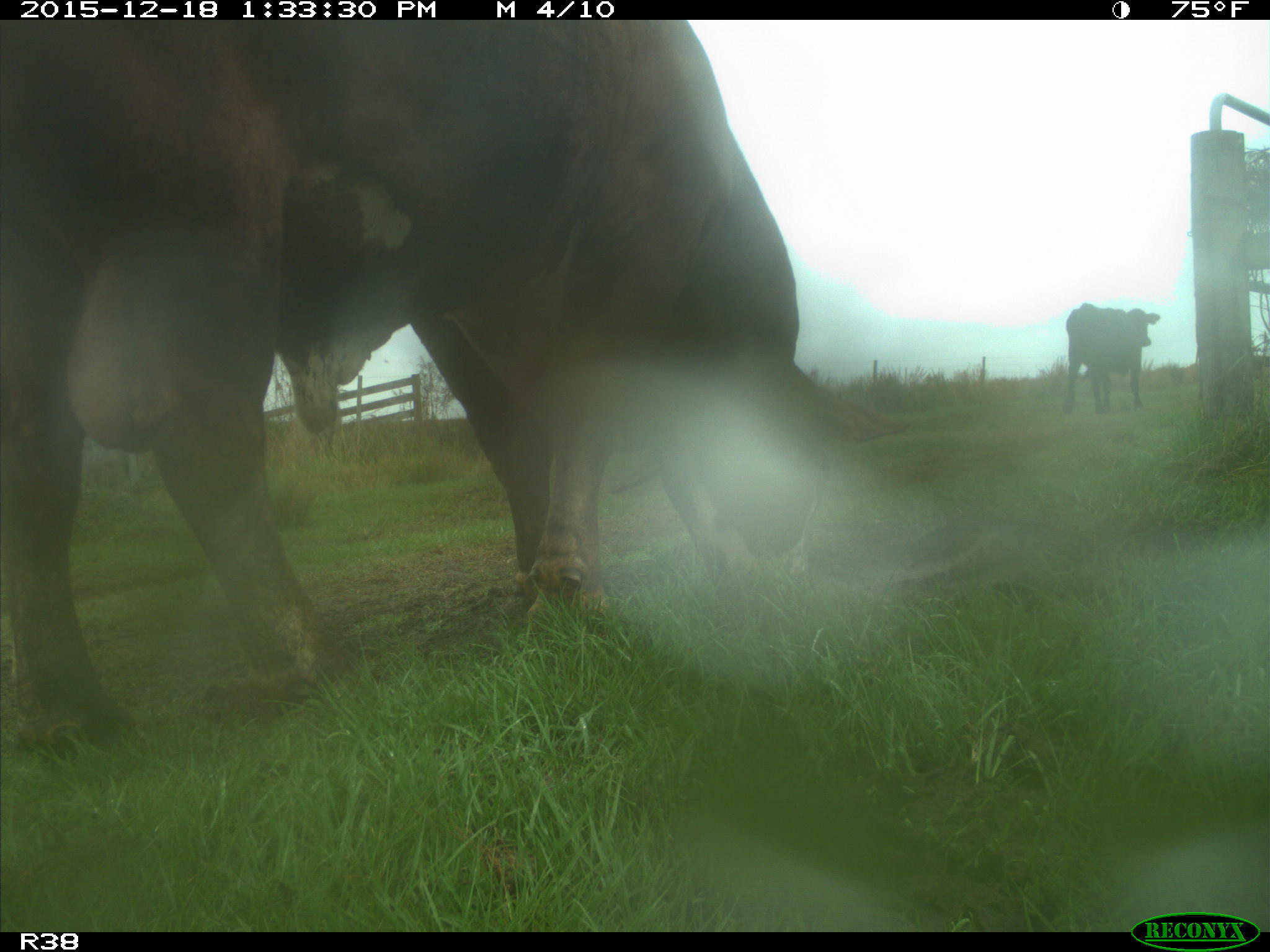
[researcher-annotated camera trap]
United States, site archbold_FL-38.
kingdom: Animalia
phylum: Chordata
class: Mammalia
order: Artiodactyla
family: Bovidae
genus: Bos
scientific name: Bos taurus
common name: domestic cow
Bos taurus (domestic cow).